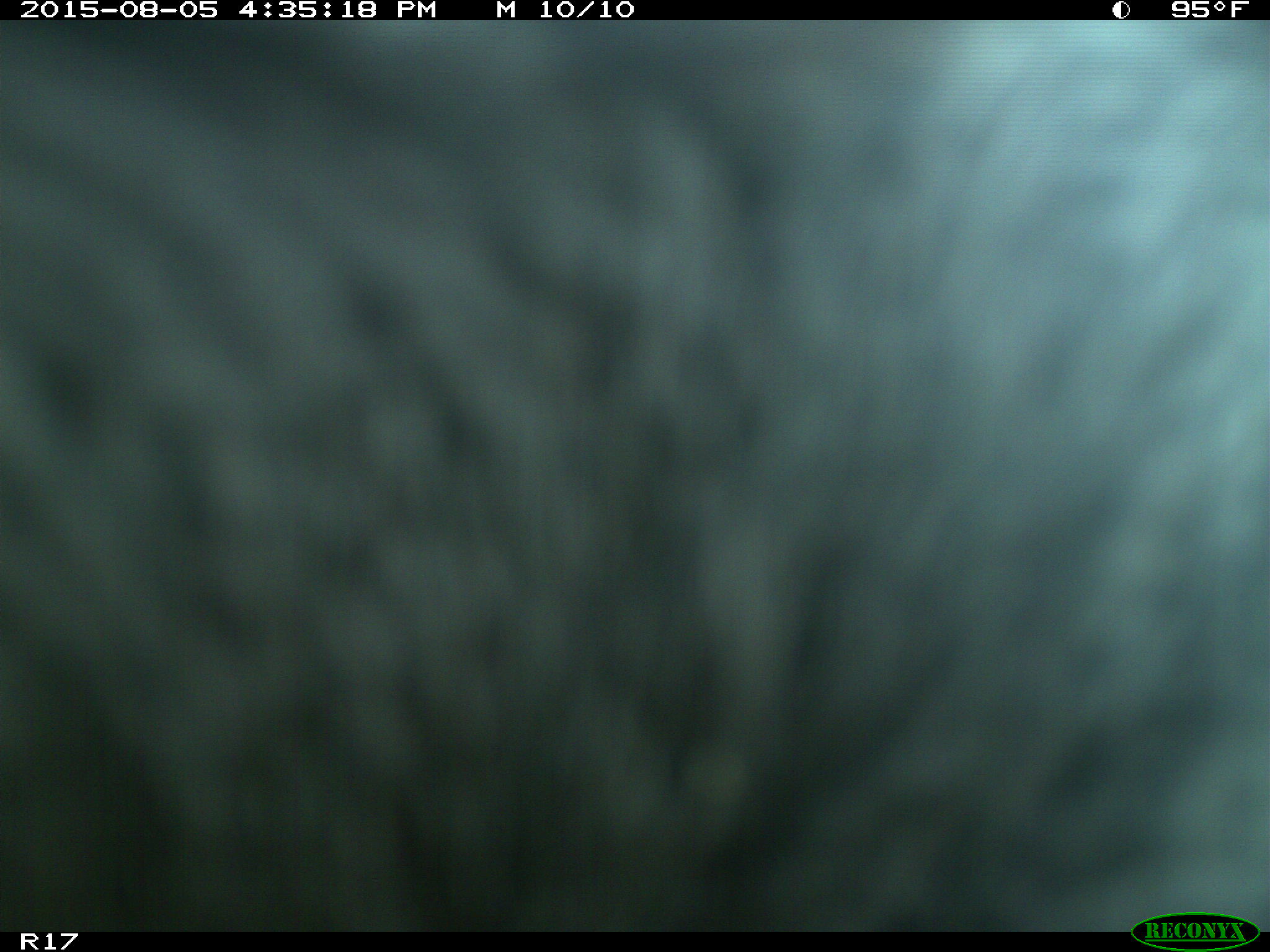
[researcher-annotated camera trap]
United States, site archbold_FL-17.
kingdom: Animalia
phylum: Chordata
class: Mammalia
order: Artiodactyla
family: Bovidae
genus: Bos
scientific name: Bos taurus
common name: domestic cow